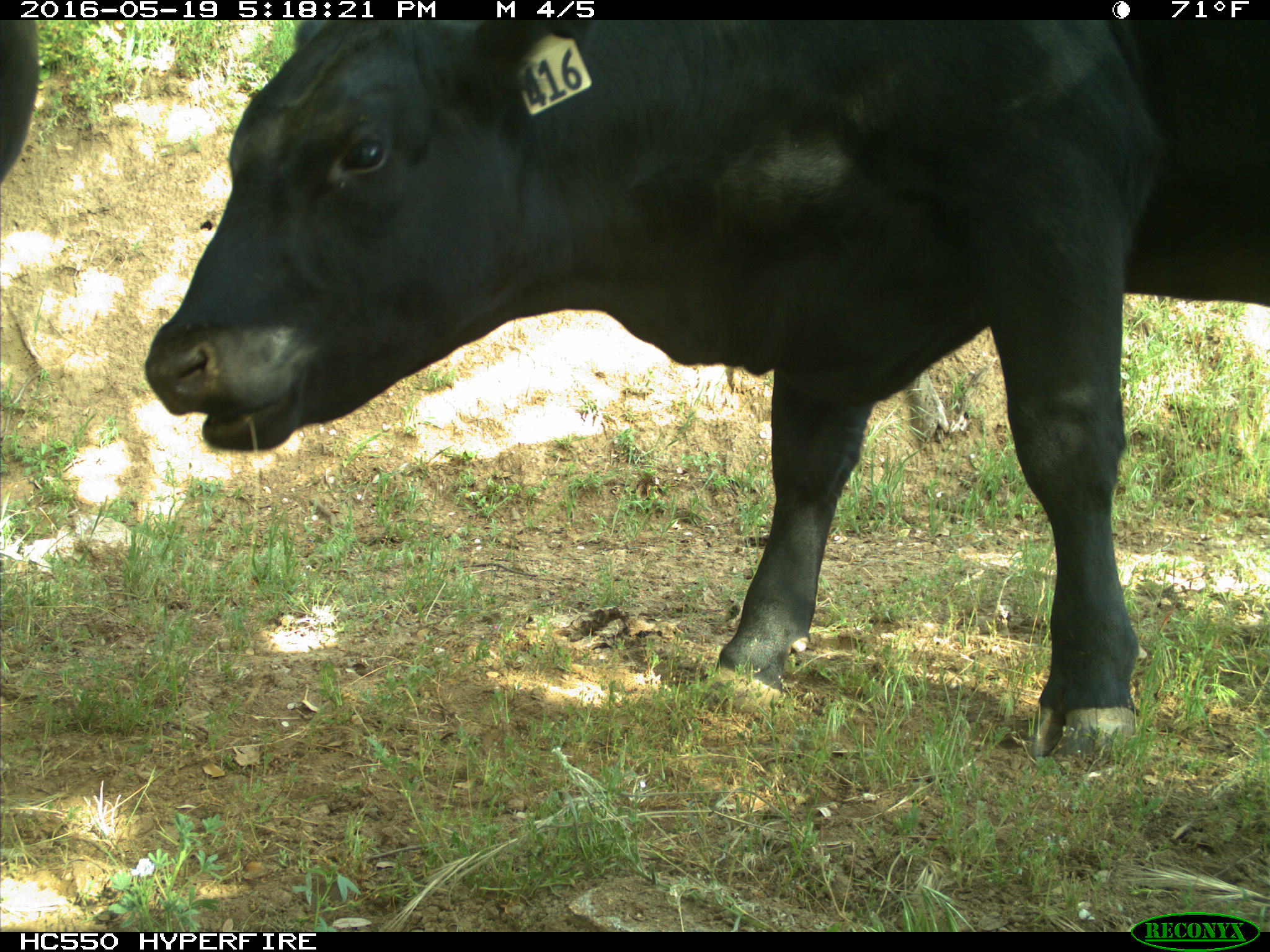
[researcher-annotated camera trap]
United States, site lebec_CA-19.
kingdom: Animalia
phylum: Chordata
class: Mammalia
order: Artiodactyla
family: Bovidae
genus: Bos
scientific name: Bos taurus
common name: domestic cow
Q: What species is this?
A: Bos taurus (domestic cow).